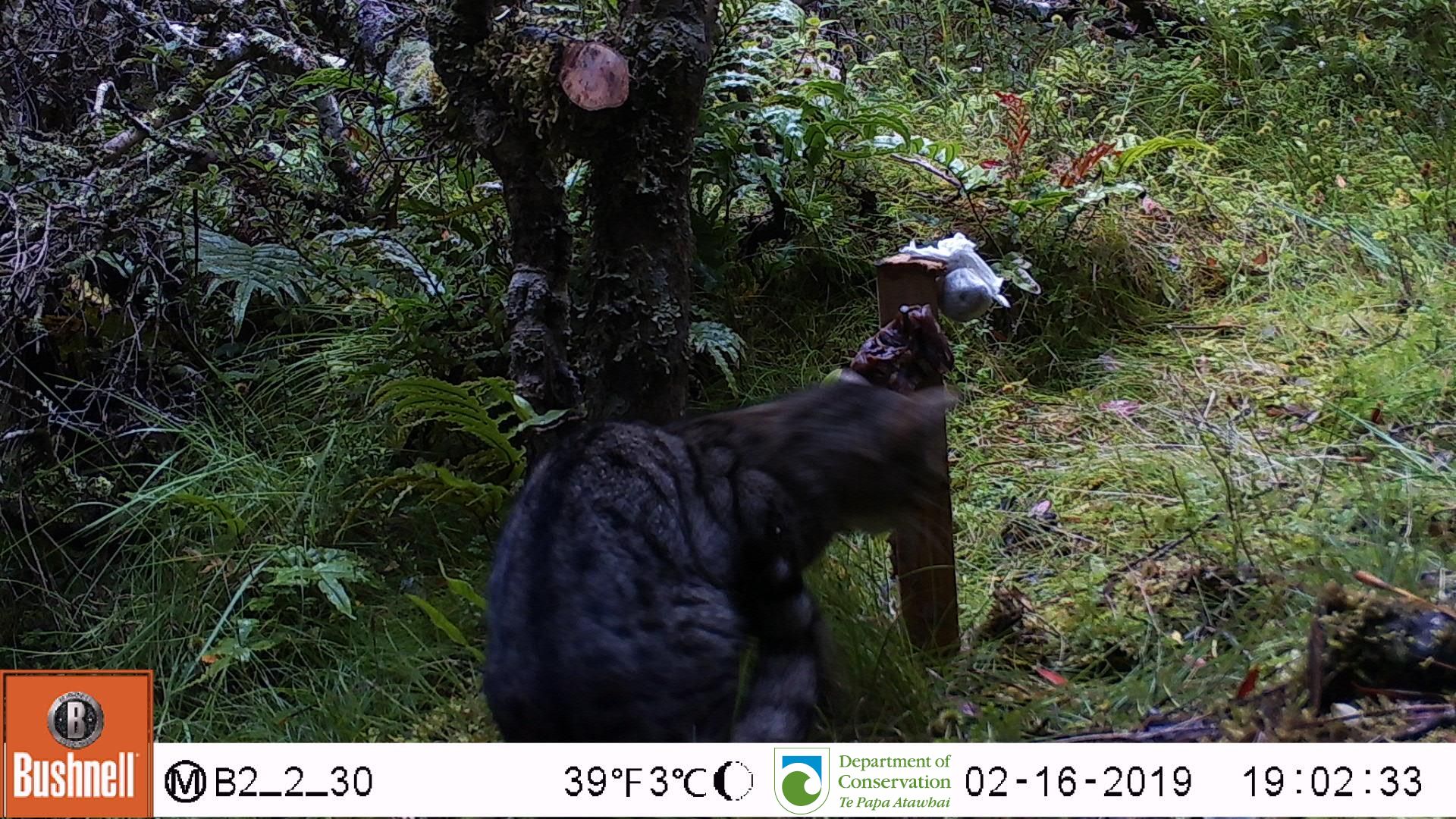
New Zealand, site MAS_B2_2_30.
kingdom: Animalia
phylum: Chordata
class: Mammalia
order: Carnivora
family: Felidae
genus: Felis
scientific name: Felis catus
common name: domestic cat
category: cat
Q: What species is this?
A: Cat (domestic cat) (Felis catus).